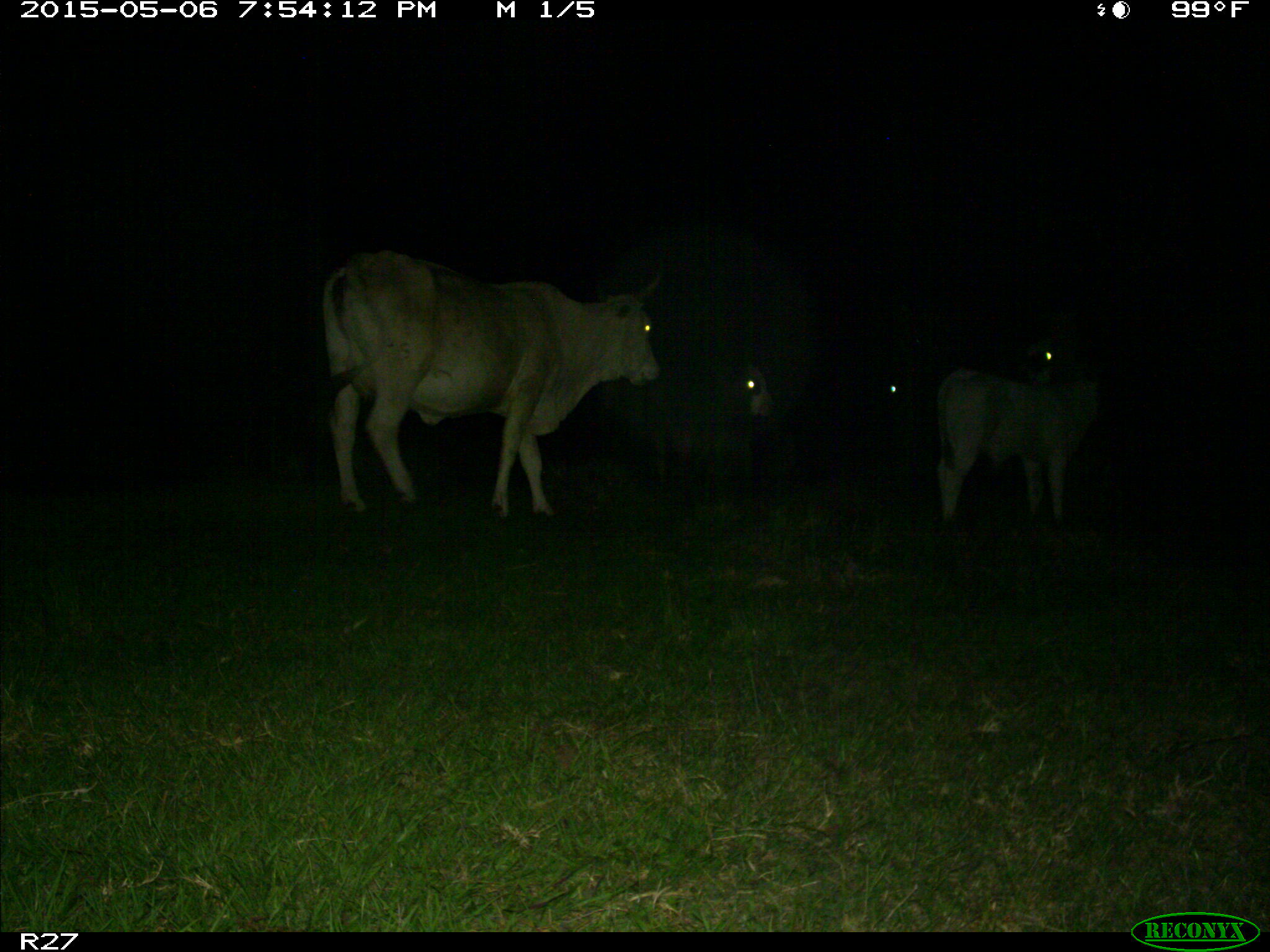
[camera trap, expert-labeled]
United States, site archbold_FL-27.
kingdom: Animalia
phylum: Chordata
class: Mammalia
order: Artiodactyla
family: Bovidae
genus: Bos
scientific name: Bos taurus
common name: domestic cow